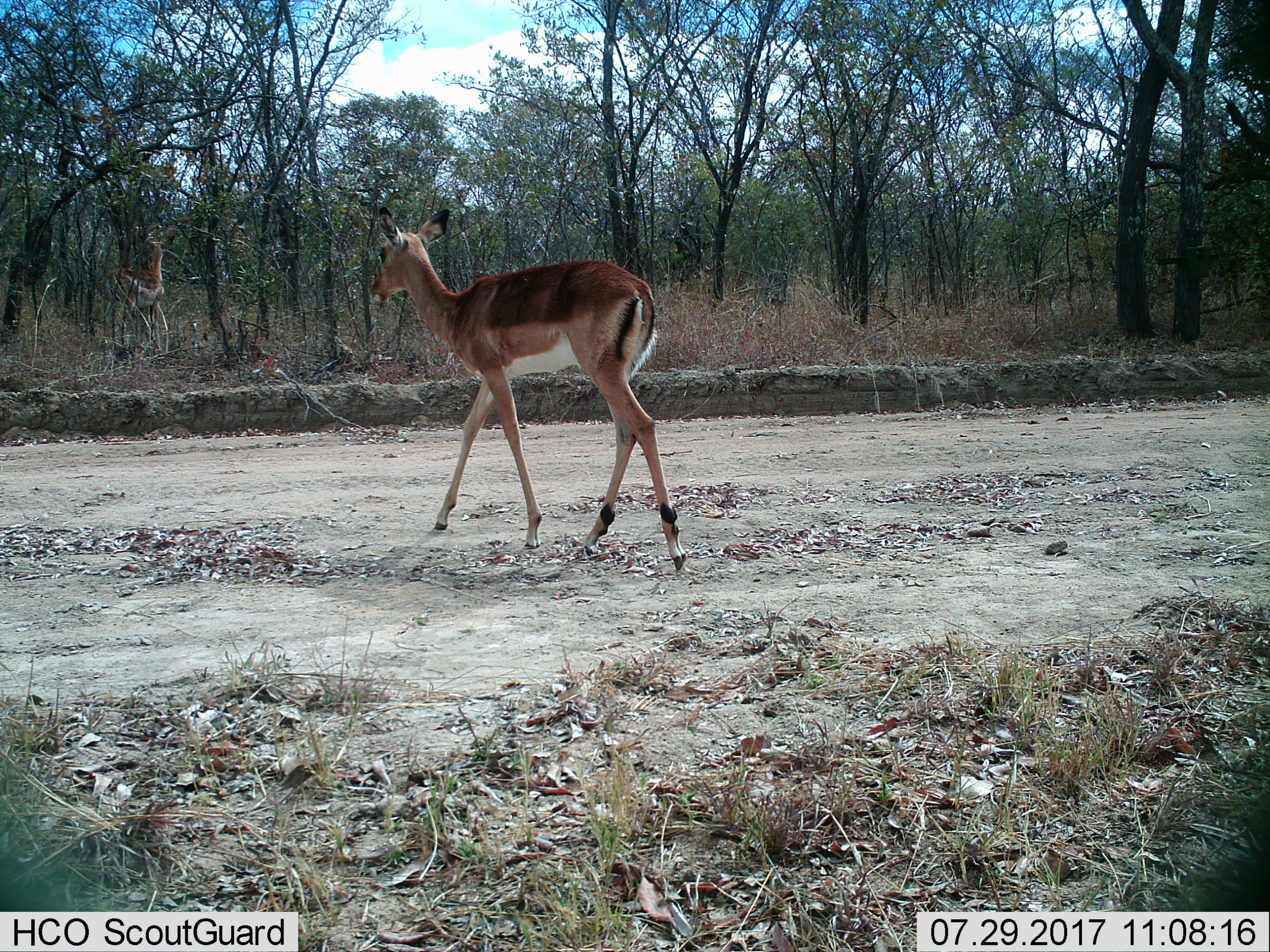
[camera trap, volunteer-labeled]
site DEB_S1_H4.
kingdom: Animalia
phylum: Chordata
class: Mammalia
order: Artiodactyla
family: Bovidae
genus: Aepyceros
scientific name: Aepyceros melampus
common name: impala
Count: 1.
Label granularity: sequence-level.